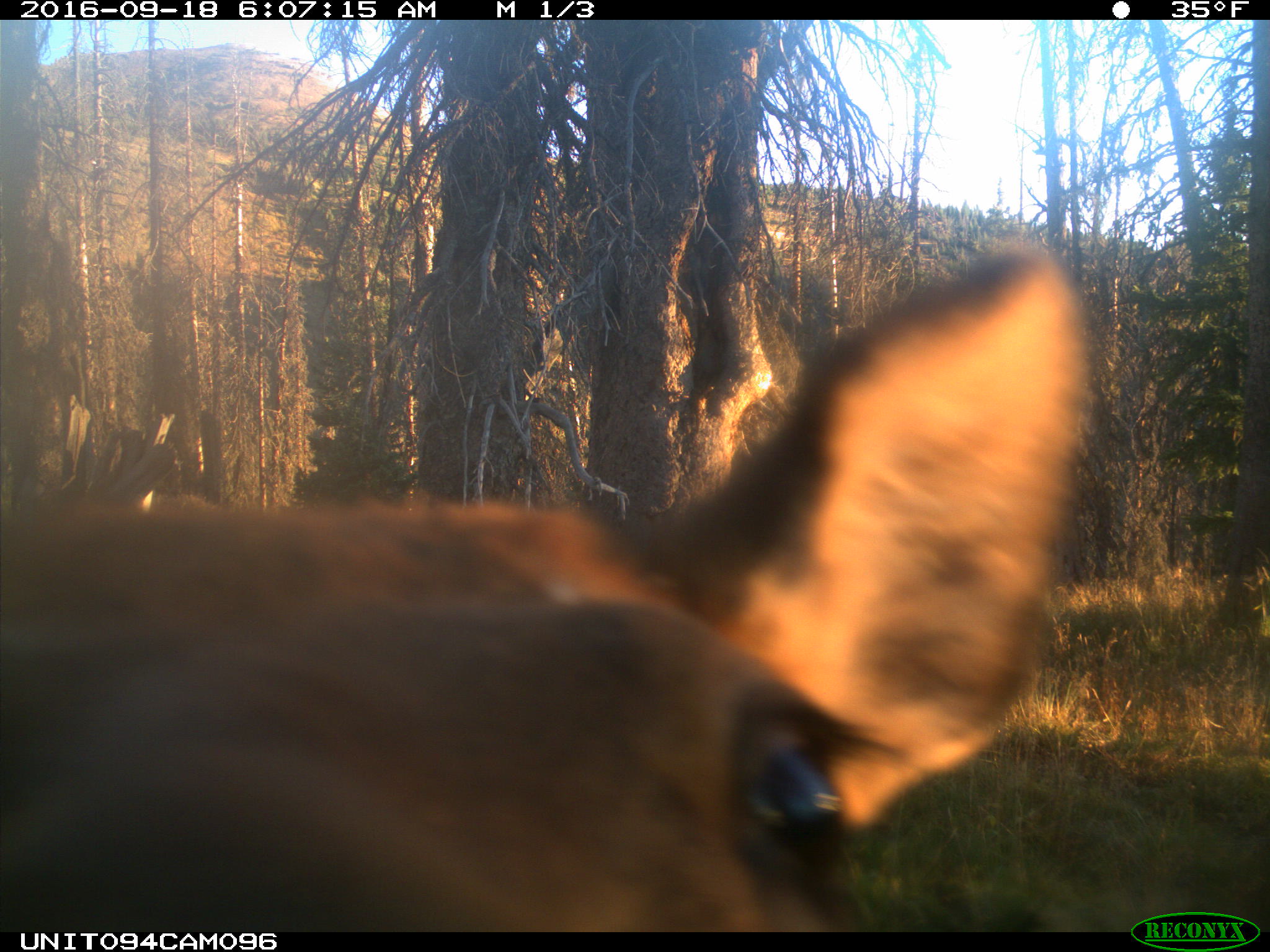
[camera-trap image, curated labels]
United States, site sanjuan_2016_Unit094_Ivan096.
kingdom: Animalia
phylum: Chordata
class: Mammalia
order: Artiodactyla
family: Cervidae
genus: Cervus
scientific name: Cervus elaphus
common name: red deer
Cervus elaphus (red deer).